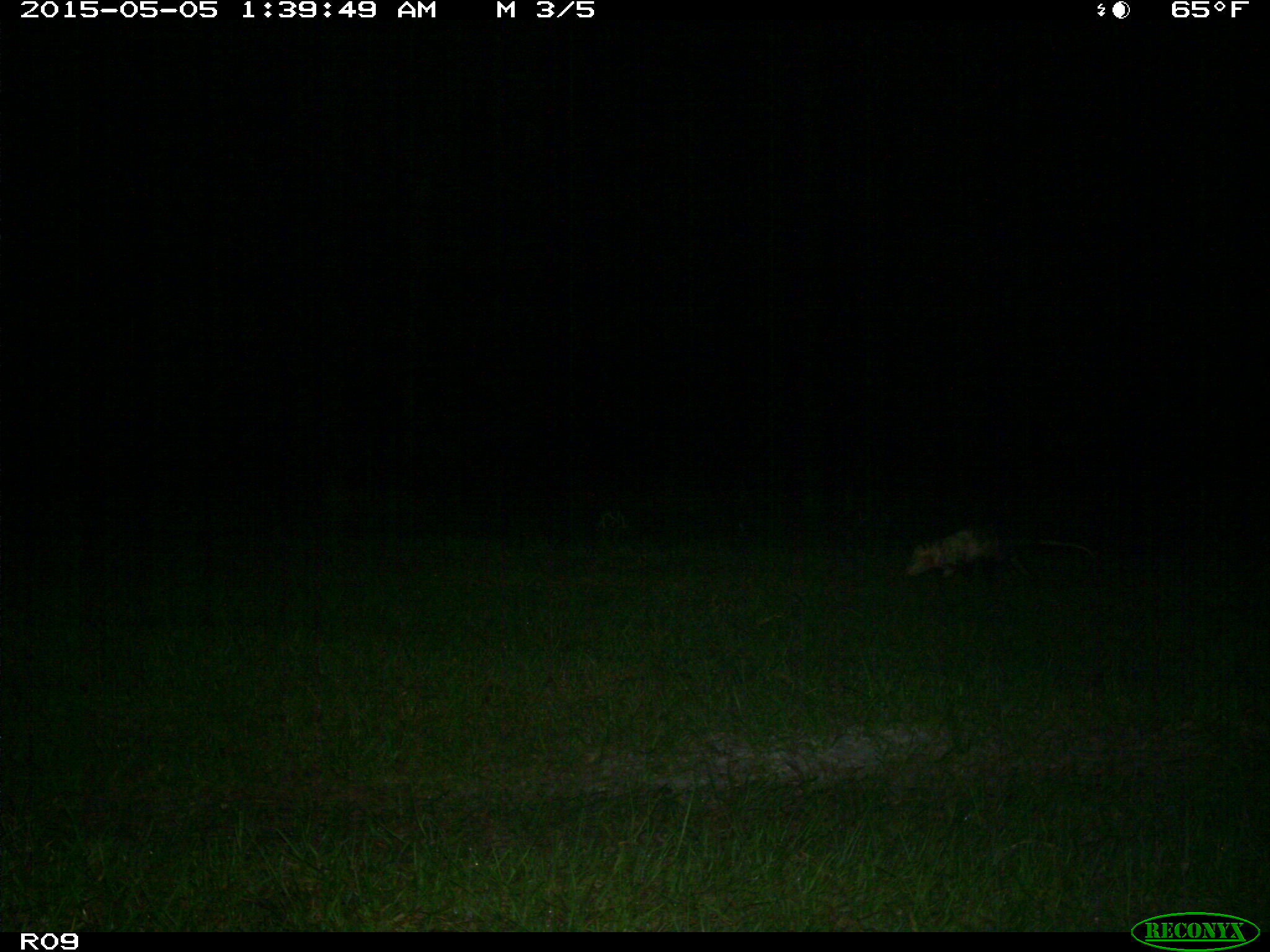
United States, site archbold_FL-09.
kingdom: Animalia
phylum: Chordata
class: Mammalia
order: Didelphimorphia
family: Didelphidae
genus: Didelphis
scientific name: Didelphis virginiana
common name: virginia opossum